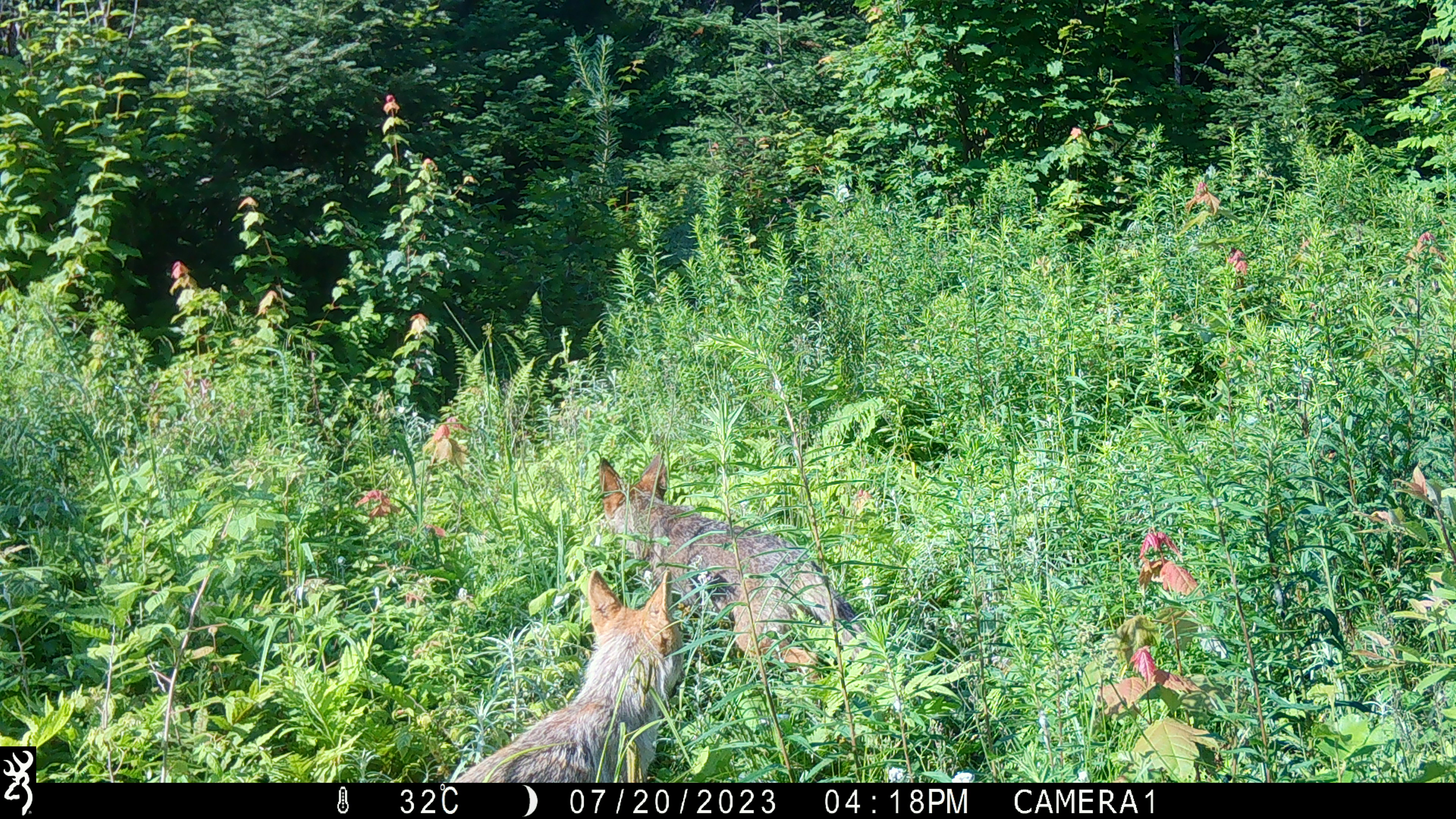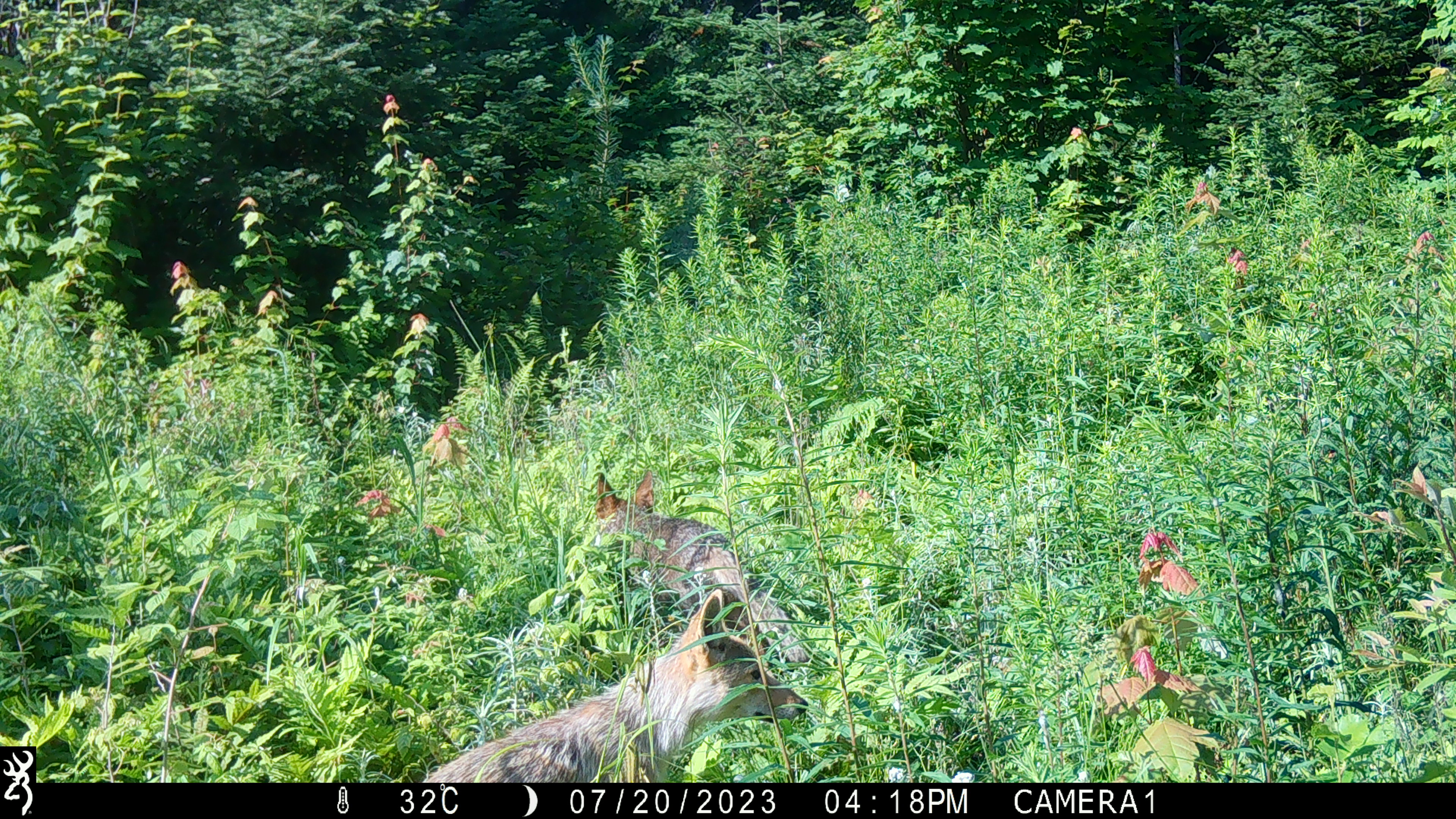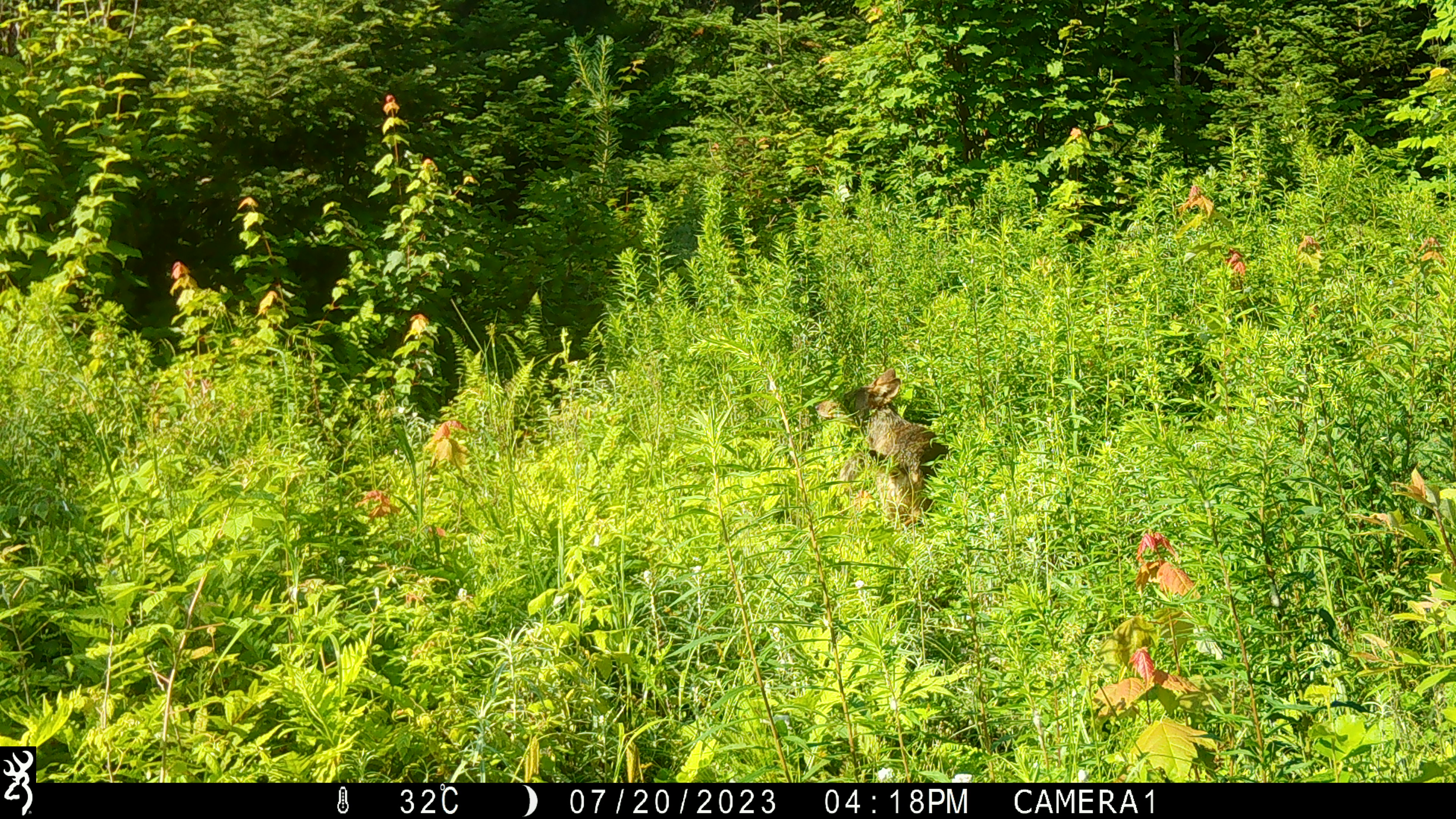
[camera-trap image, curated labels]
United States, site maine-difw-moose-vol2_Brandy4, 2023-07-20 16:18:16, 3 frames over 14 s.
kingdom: Animalia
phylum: Chordata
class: Mammalia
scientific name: Mammalia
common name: mammal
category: mammal sp.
Mammal sp. (mammal) (Mammalia).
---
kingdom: Animalia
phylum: Chordata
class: Mammalia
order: Carnivora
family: Canidae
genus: Canis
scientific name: Canis latrans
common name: coyote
Coyote (Canis latrans).